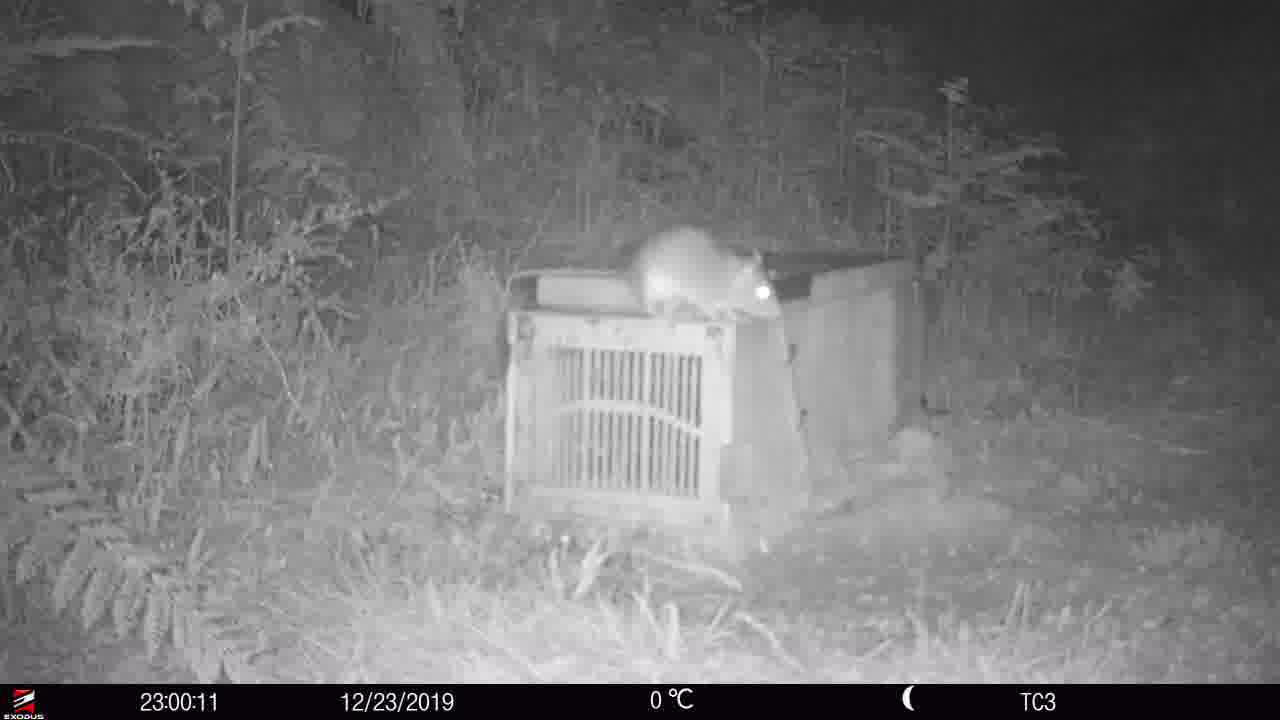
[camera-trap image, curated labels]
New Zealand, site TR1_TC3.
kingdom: Animalia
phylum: Chordata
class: Mammalia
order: Rodentia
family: Muridae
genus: Rattus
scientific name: Rattus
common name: rat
Rat (Rattus).